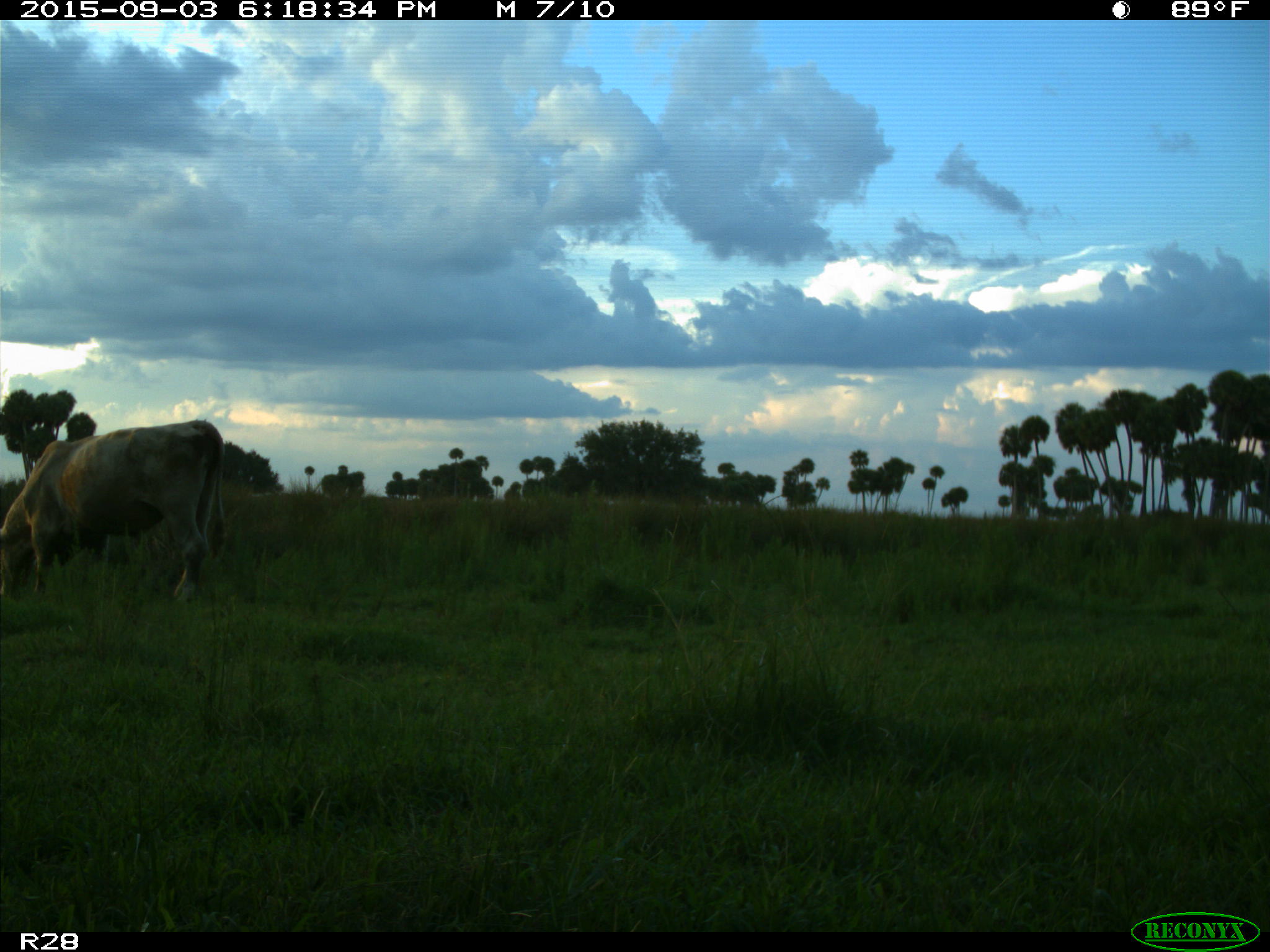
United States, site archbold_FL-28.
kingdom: Animalia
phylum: Chordata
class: Mammalia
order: Artiodactyla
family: Bovidae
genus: Bos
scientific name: Bos taurus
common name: domestic cow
Bos taurus (domestic cow).